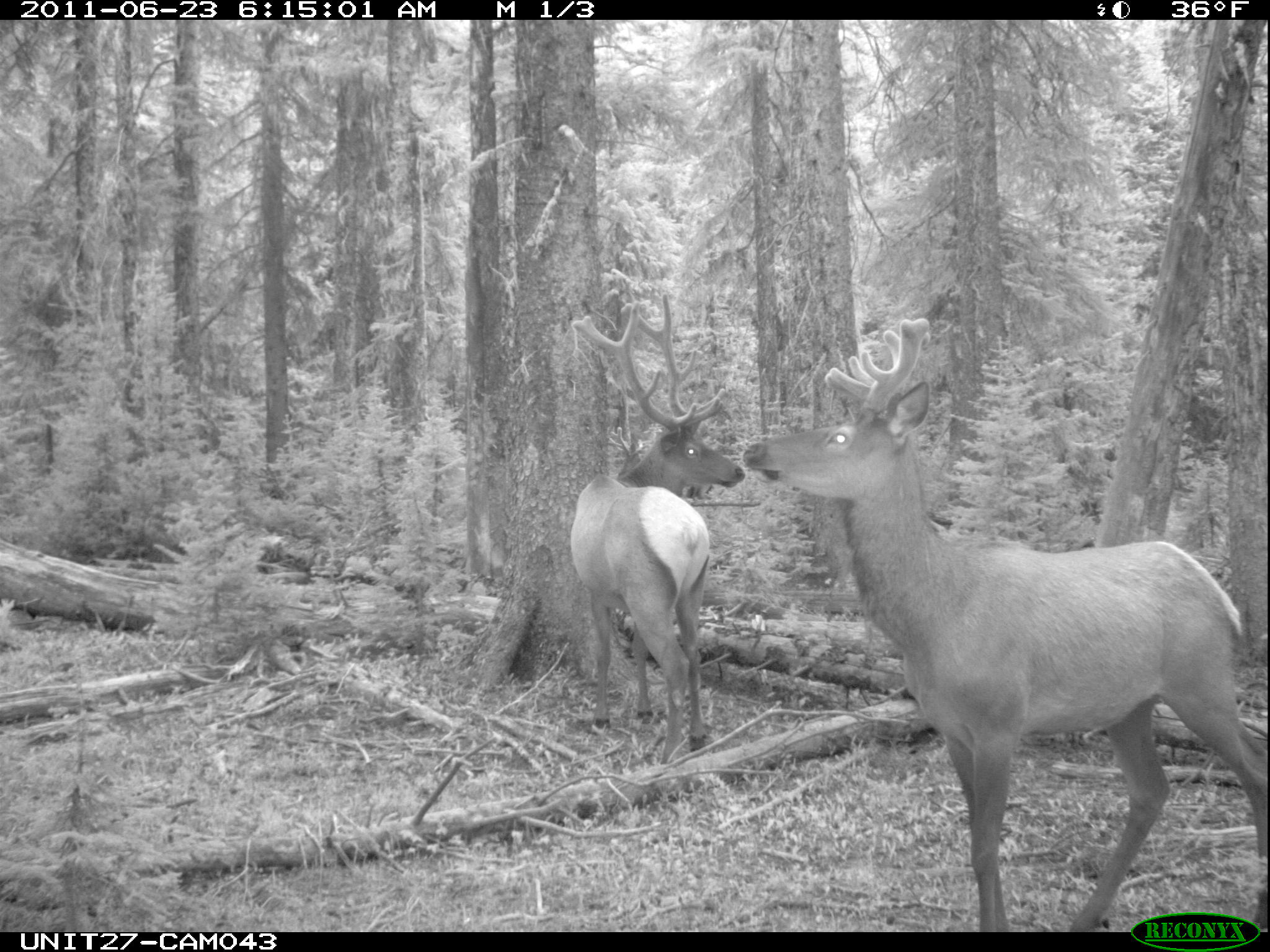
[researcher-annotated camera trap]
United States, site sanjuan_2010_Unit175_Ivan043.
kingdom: Animalia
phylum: Chordata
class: Mammalia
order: Artiodactyla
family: Cervidae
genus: Cervus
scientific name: Cervus elaphus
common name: red deer